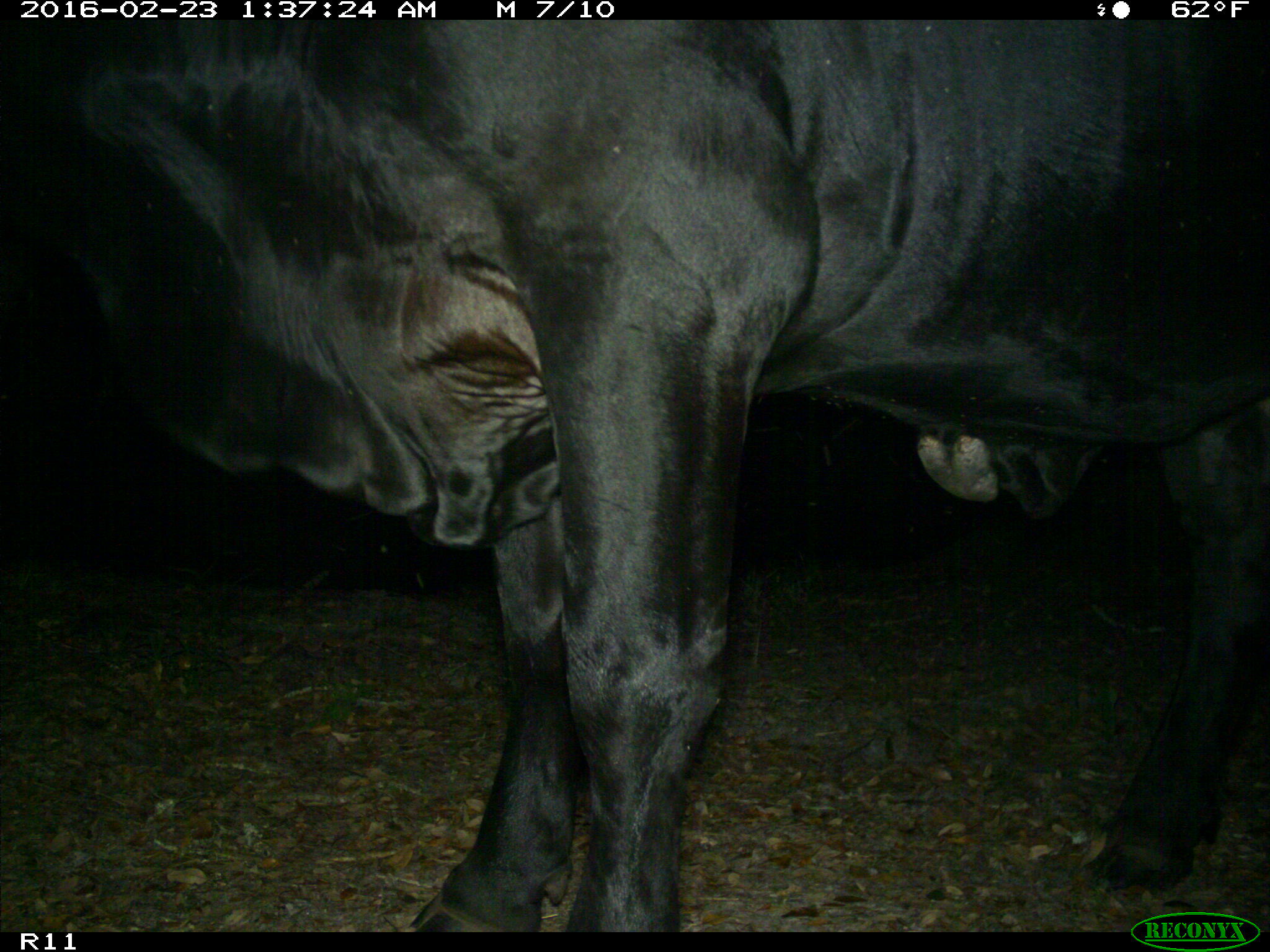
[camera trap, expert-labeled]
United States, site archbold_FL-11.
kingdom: Animalia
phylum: Chordata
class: Mammalia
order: Artiodactyla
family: Bovidae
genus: Bos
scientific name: Bos taurus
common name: domestic cow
Bos taurus (domestic cow).